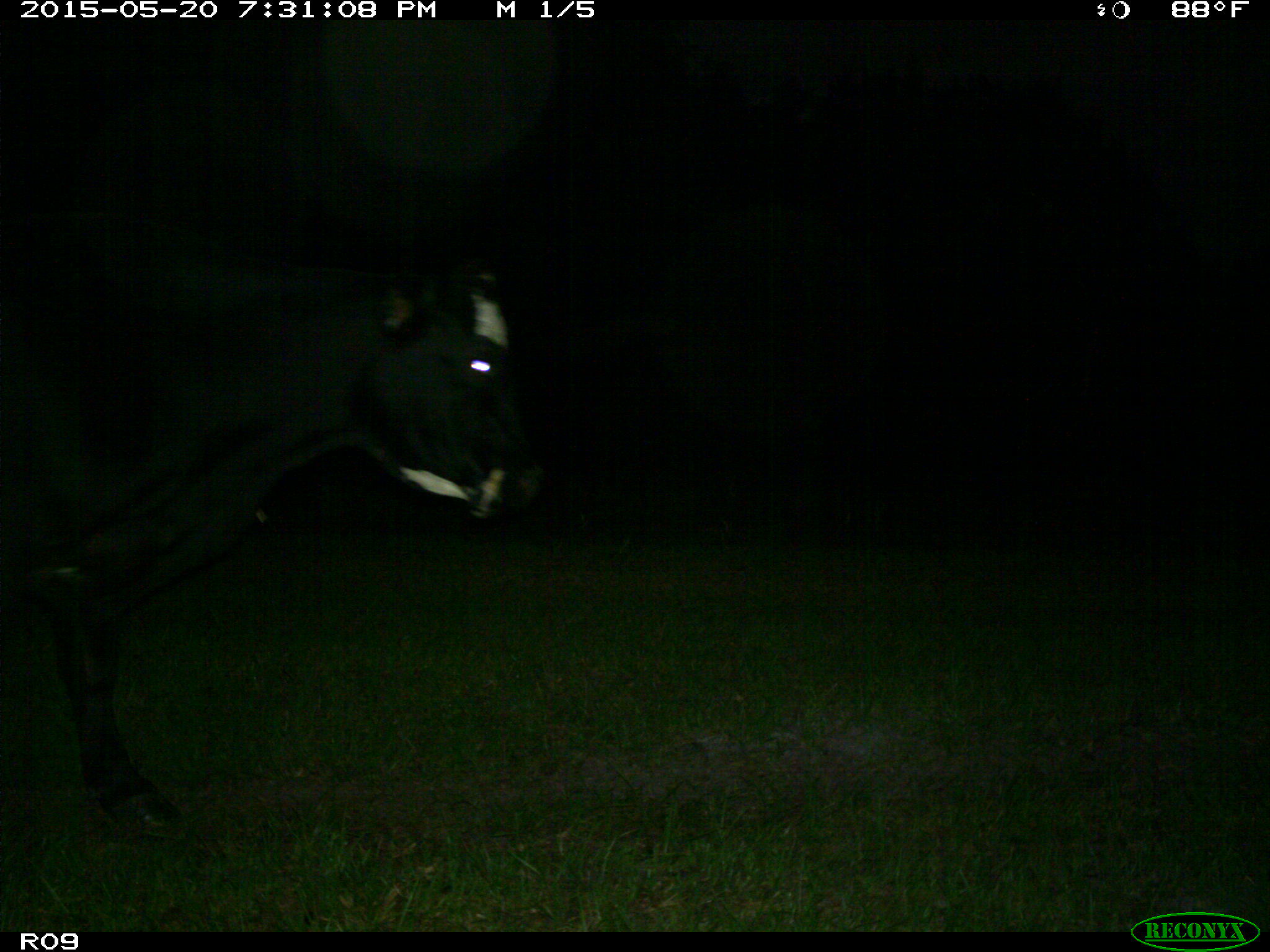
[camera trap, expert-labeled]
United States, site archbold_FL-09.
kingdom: Animalia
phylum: Chordata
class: Mammalia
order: Artiodactyla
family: Bovidae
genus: Bos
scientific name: Bos taurus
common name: domestic cow